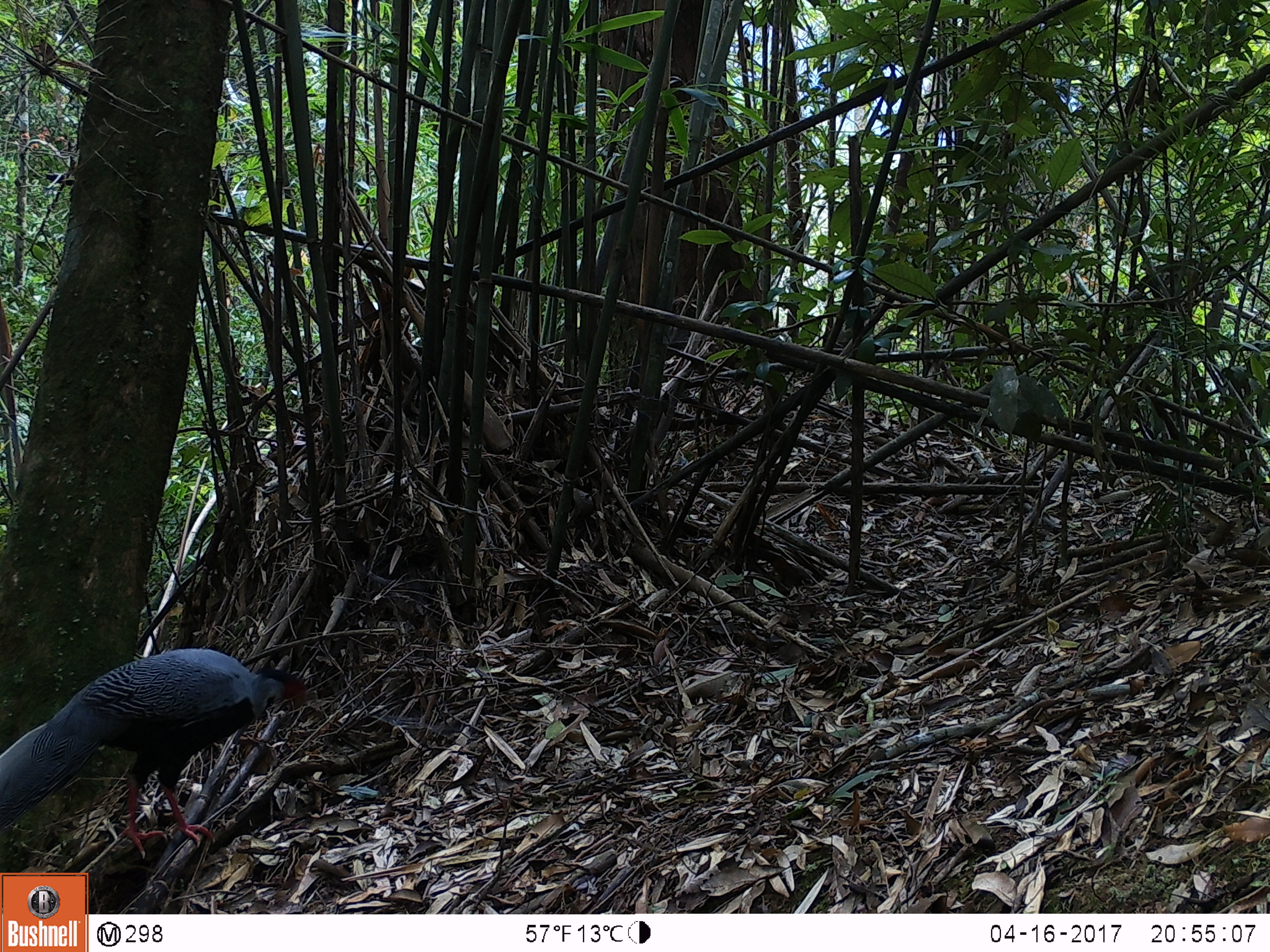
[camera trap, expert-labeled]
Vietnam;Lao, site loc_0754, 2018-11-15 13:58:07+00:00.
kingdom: Animalia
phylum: Chordata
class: Aves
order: Galliformes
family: Phasianidae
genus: Lophura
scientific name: Lophura nycthemera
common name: silver pheasant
Silver pheasant (Lophura nycthemera). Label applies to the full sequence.